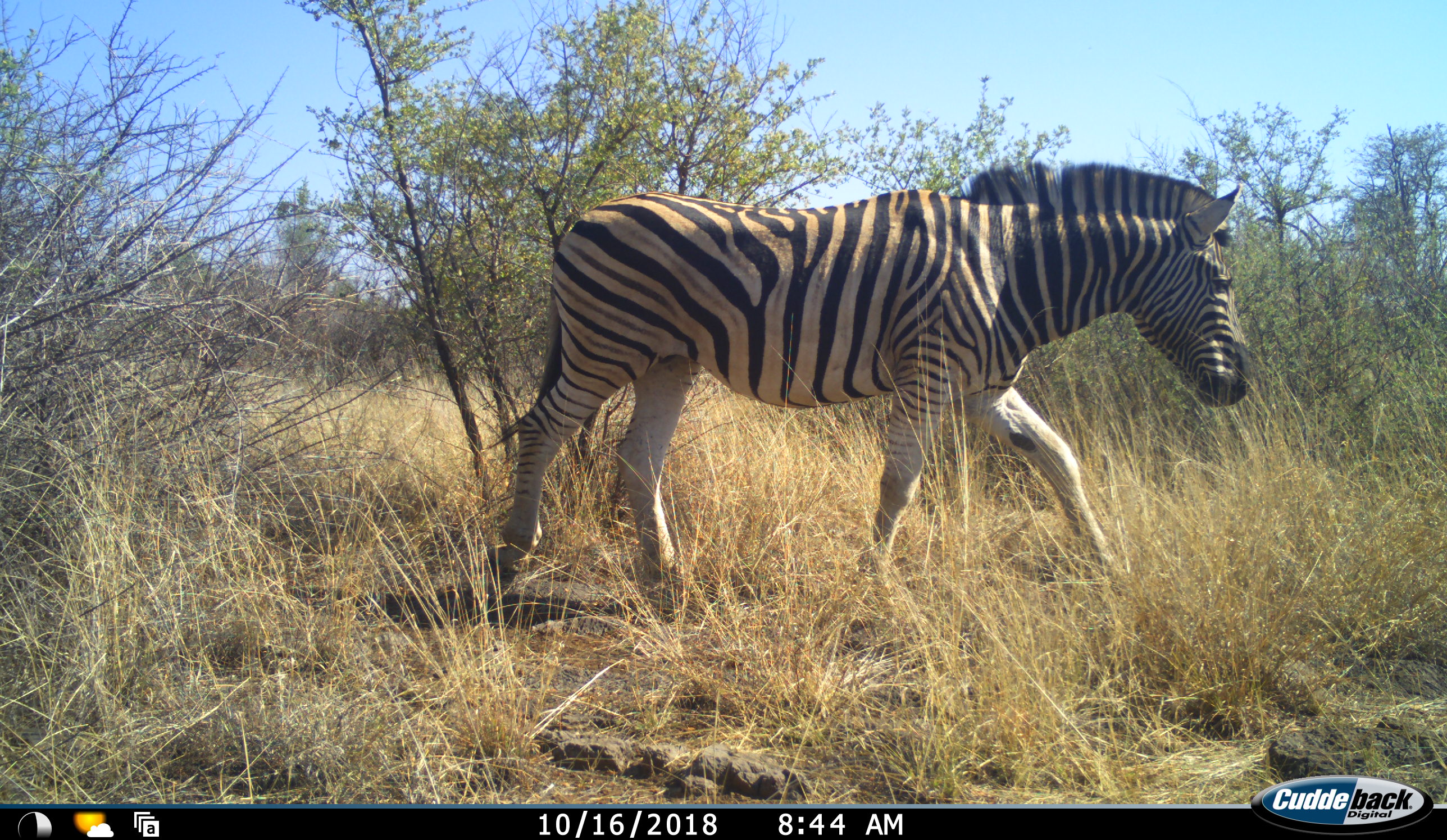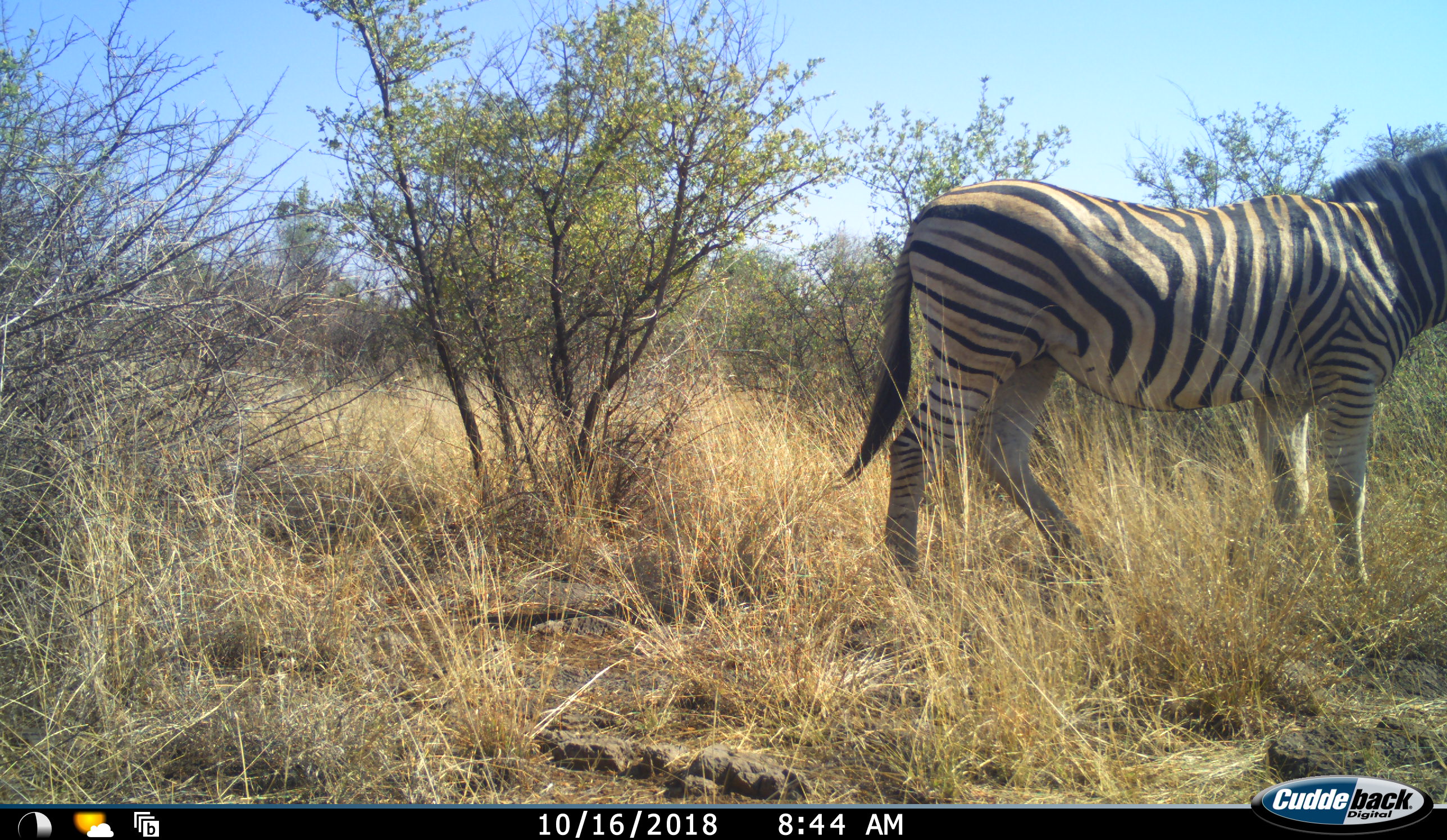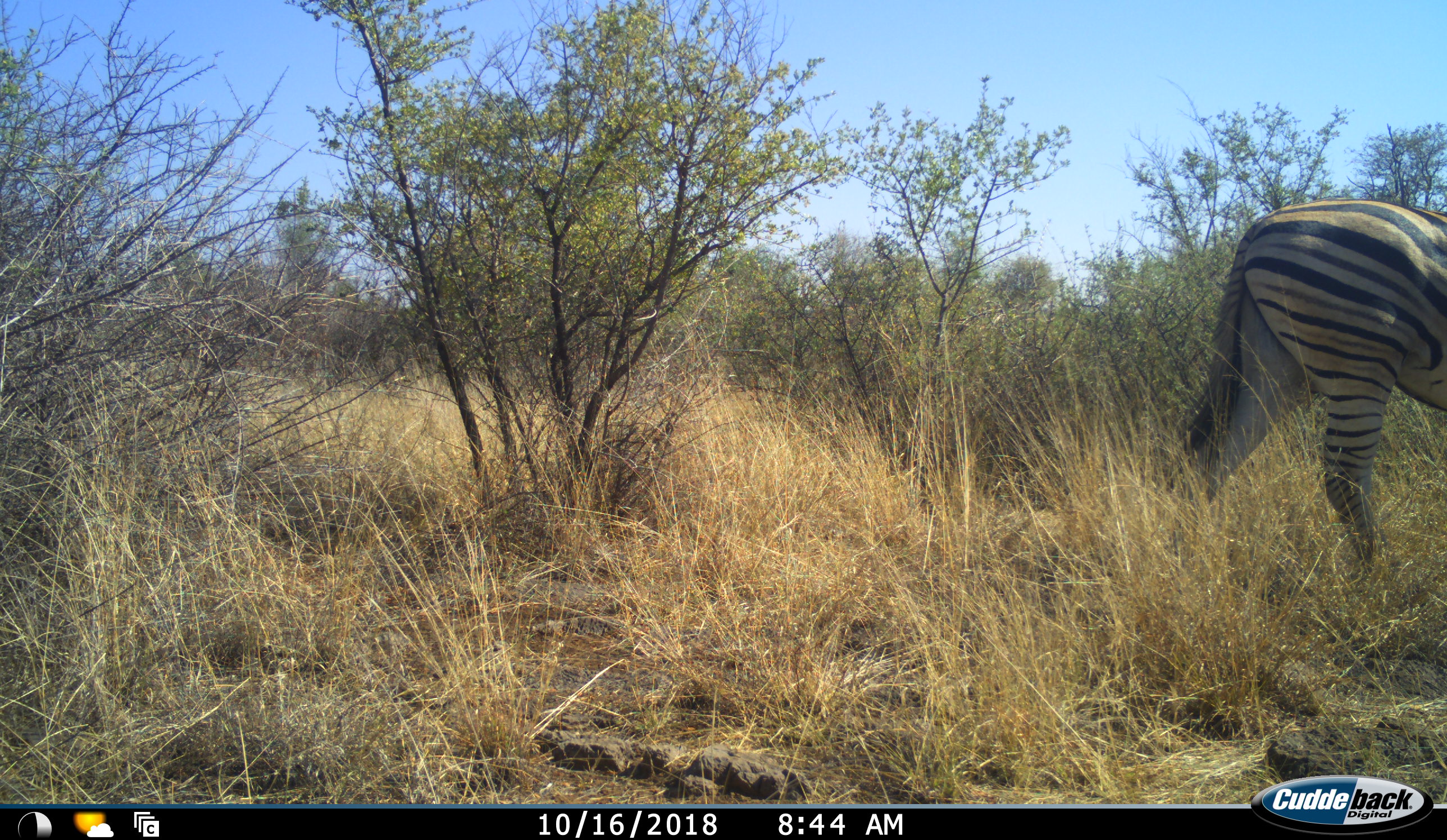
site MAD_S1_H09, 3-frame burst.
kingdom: Animalia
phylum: Chordata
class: Mammalia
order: Perissodactyla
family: Equidae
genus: Equus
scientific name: Equus quagga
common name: plains zebra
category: zebraplains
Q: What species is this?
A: Zebraplains (plains zebra) (Equus quagga).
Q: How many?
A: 1.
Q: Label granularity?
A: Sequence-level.